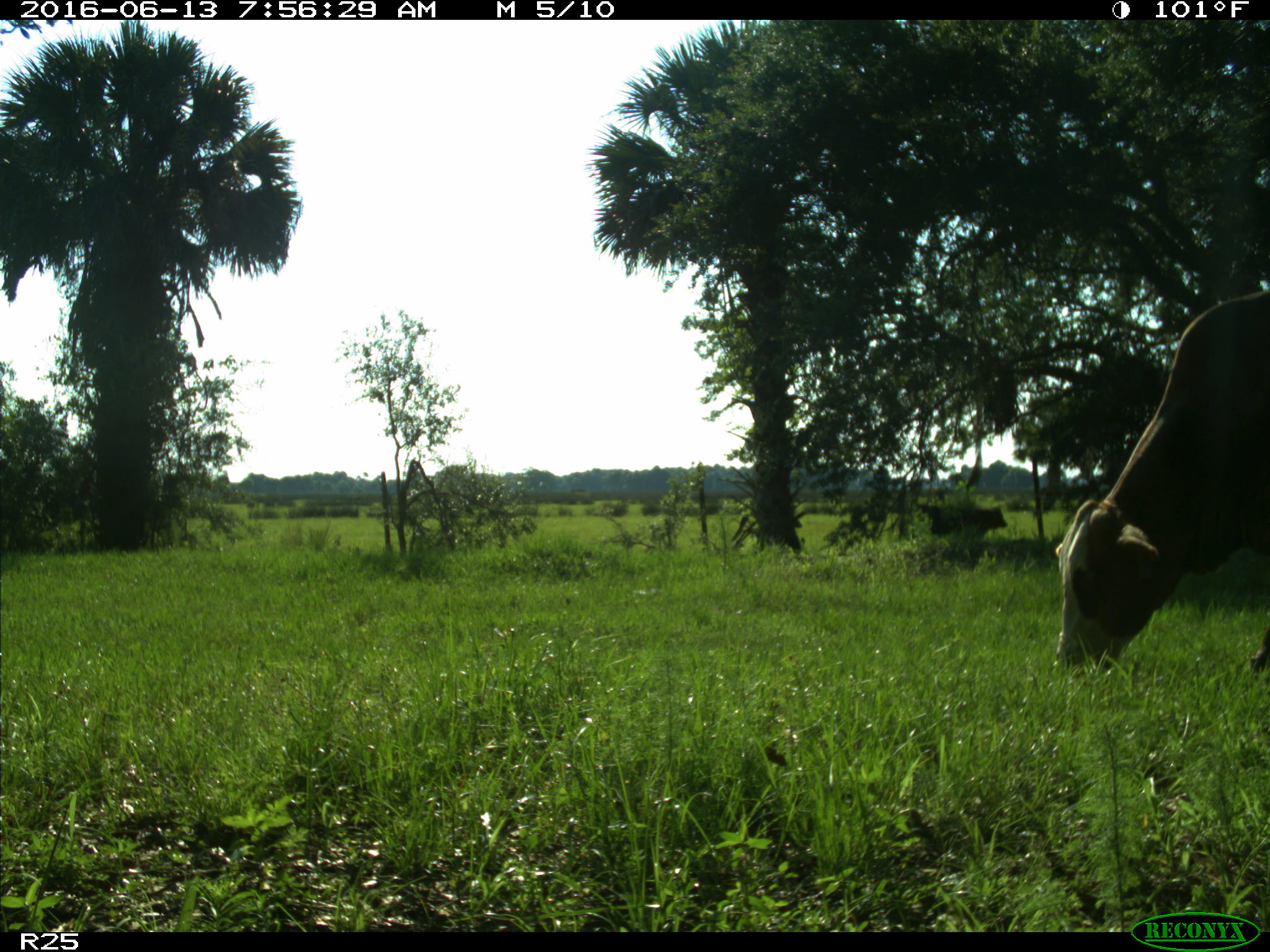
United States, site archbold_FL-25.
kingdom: Animalia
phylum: Chordata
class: Mammalia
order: Artiodactyla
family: Bovidae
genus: Bos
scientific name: Bos taurus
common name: domestic cow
Bos taurus (domestic cow).